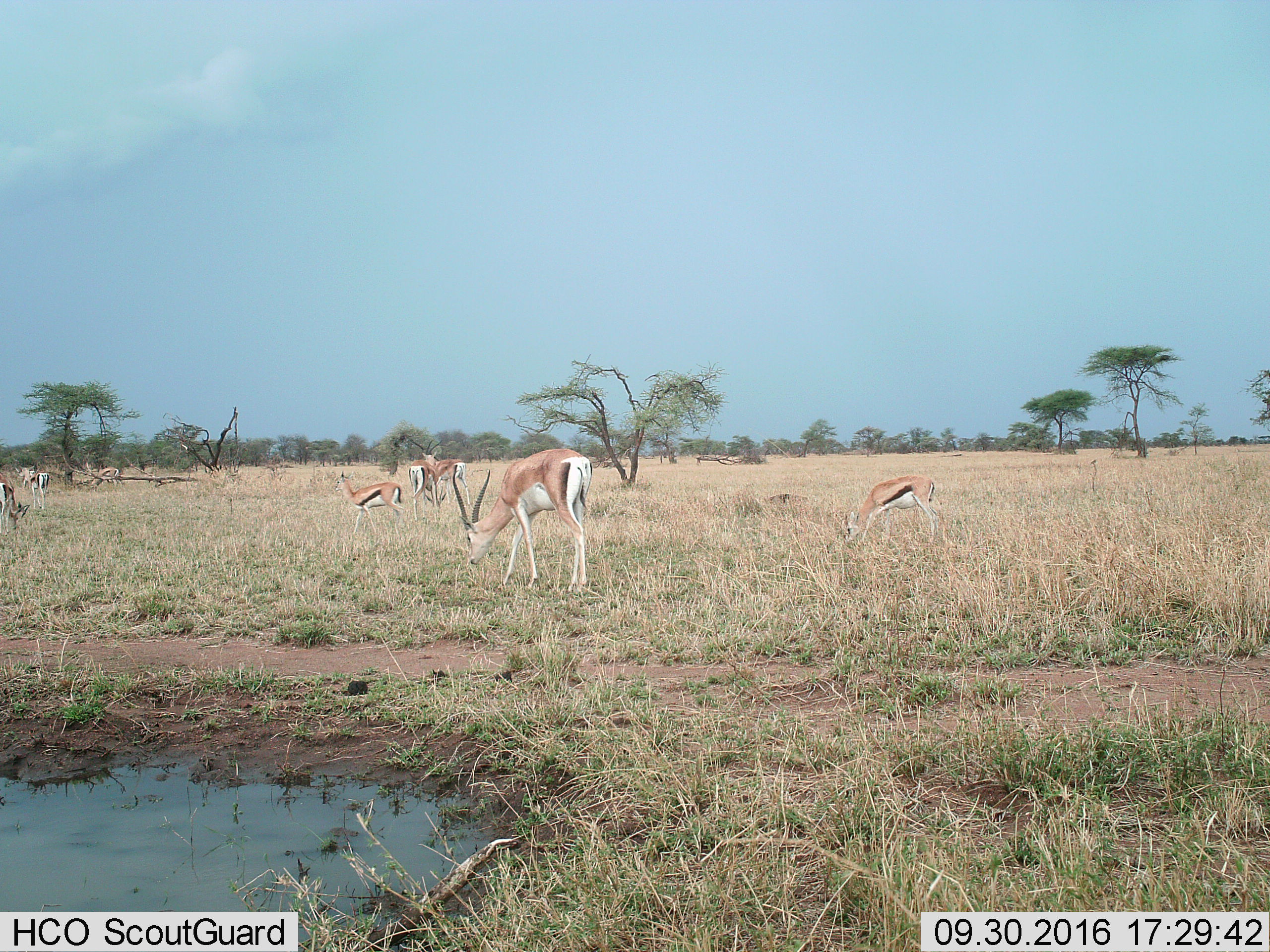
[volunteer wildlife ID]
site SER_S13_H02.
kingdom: Animalia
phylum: Chordata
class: Mammalia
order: Artiodactyla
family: Bovidae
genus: Nanger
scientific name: Nanger granti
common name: grant's gazelle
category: gazellegrants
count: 6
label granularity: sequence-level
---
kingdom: Animalia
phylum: Chordata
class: Mammalia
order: Artiodactyla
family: Bovidae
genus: Eudorcas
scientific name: Eudorcas thomsonii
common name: thomson's gazelle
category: gazellethomsons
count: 5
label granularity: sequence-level